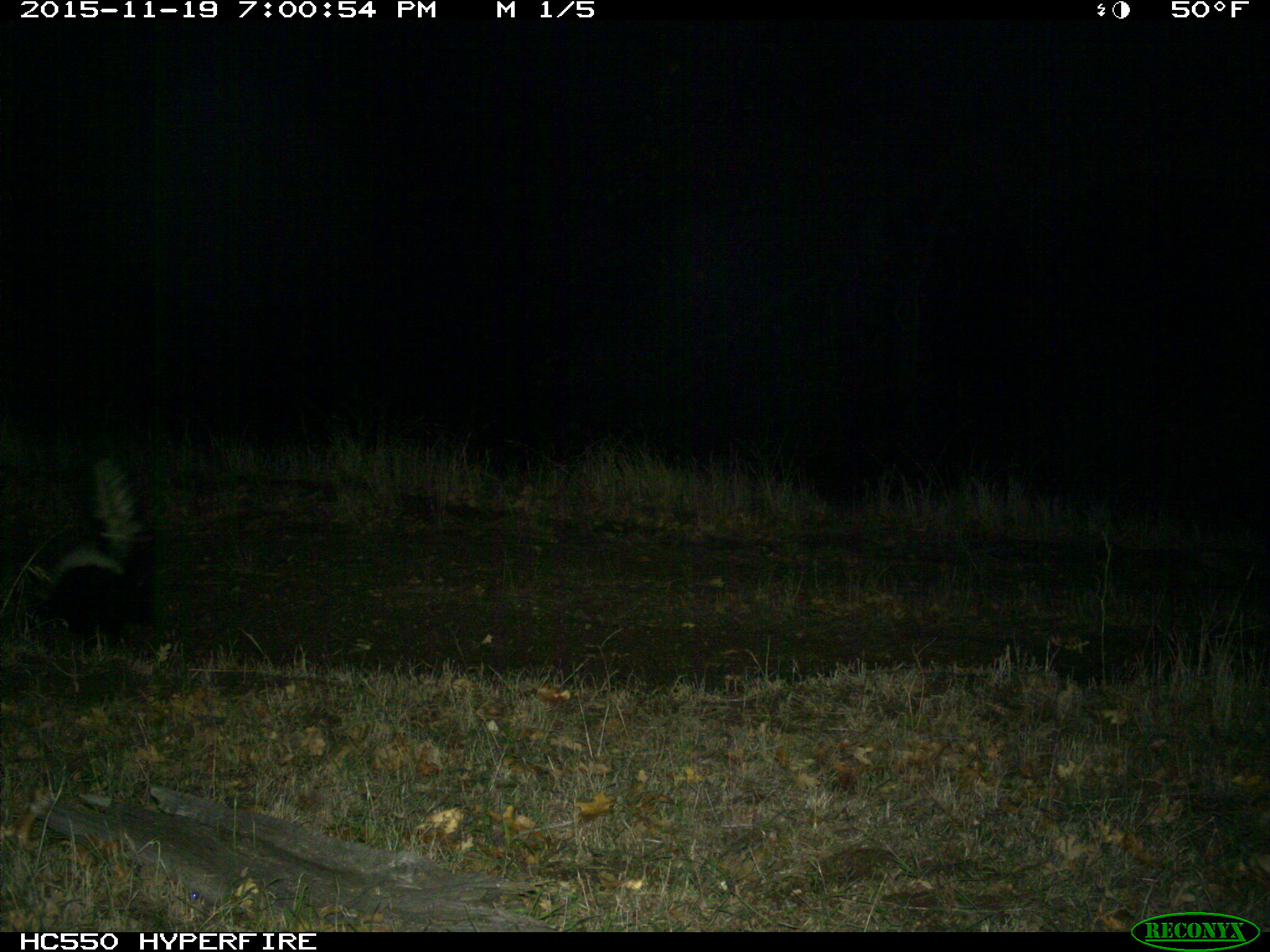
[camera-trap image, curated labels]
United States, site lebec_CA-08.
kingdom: Animalia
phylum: Chordata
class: Mammalia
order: Carnivora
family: Mephitidae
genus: Mephitis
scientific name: Mephitis mephitis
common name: striped skunk